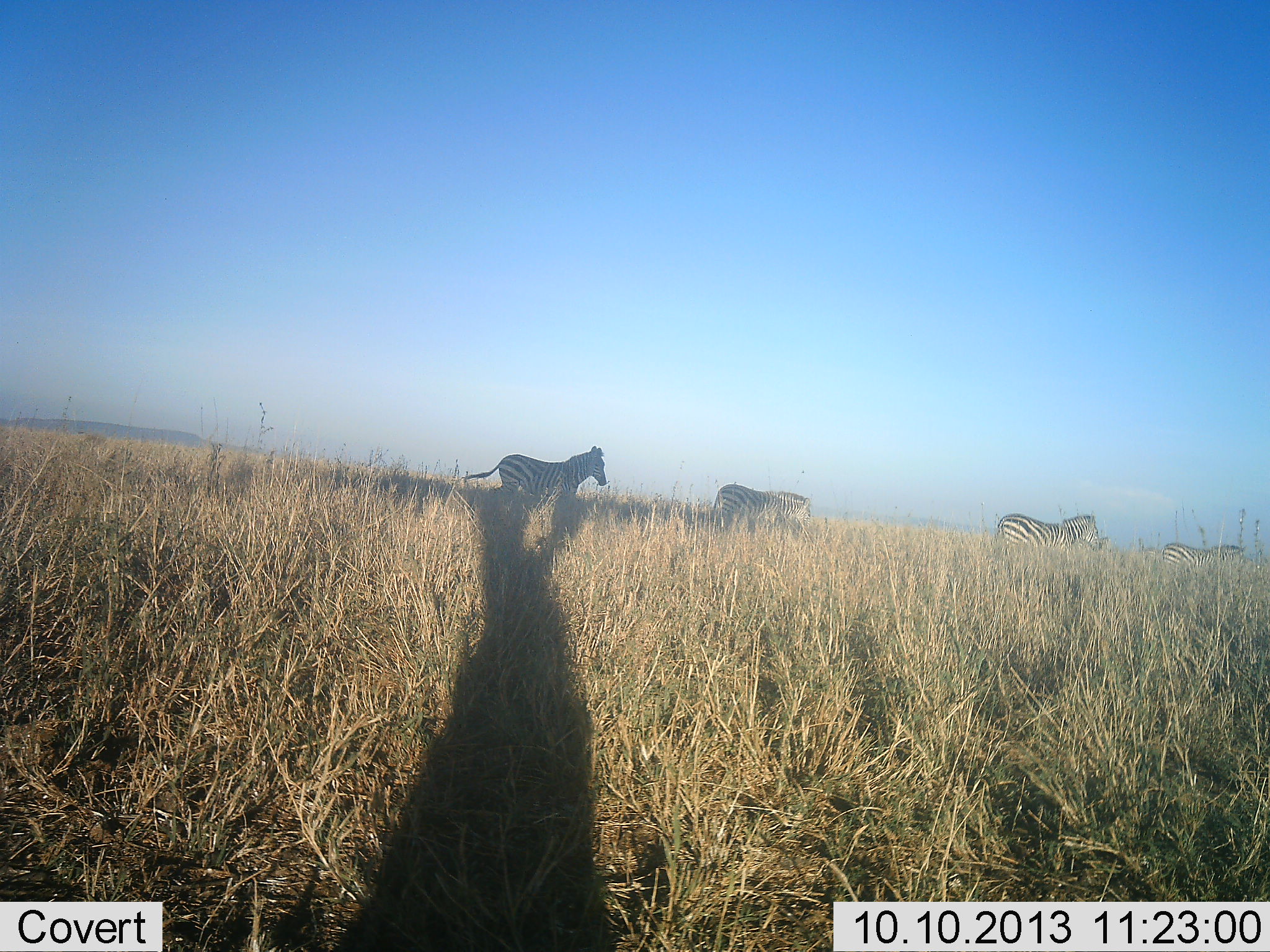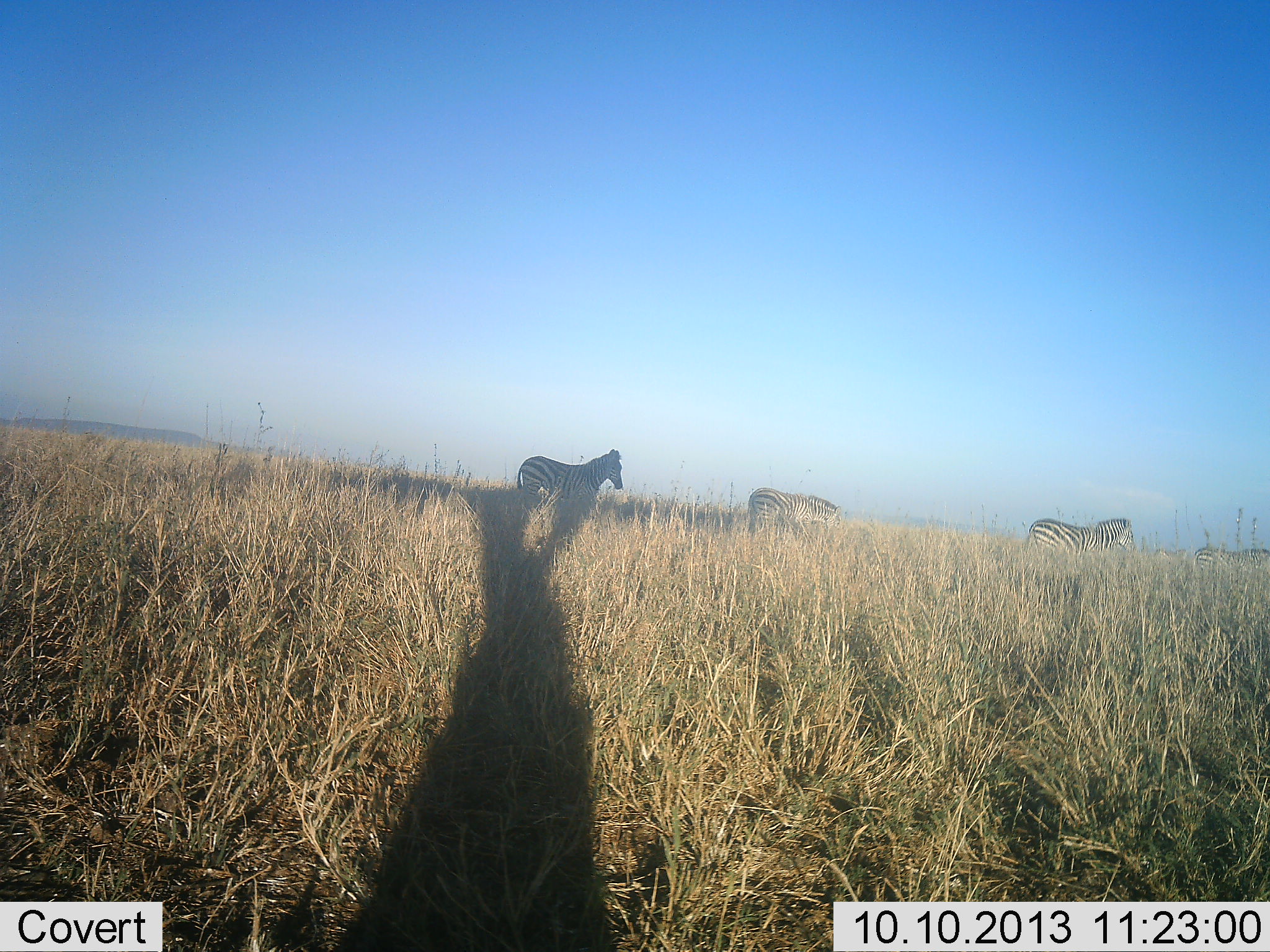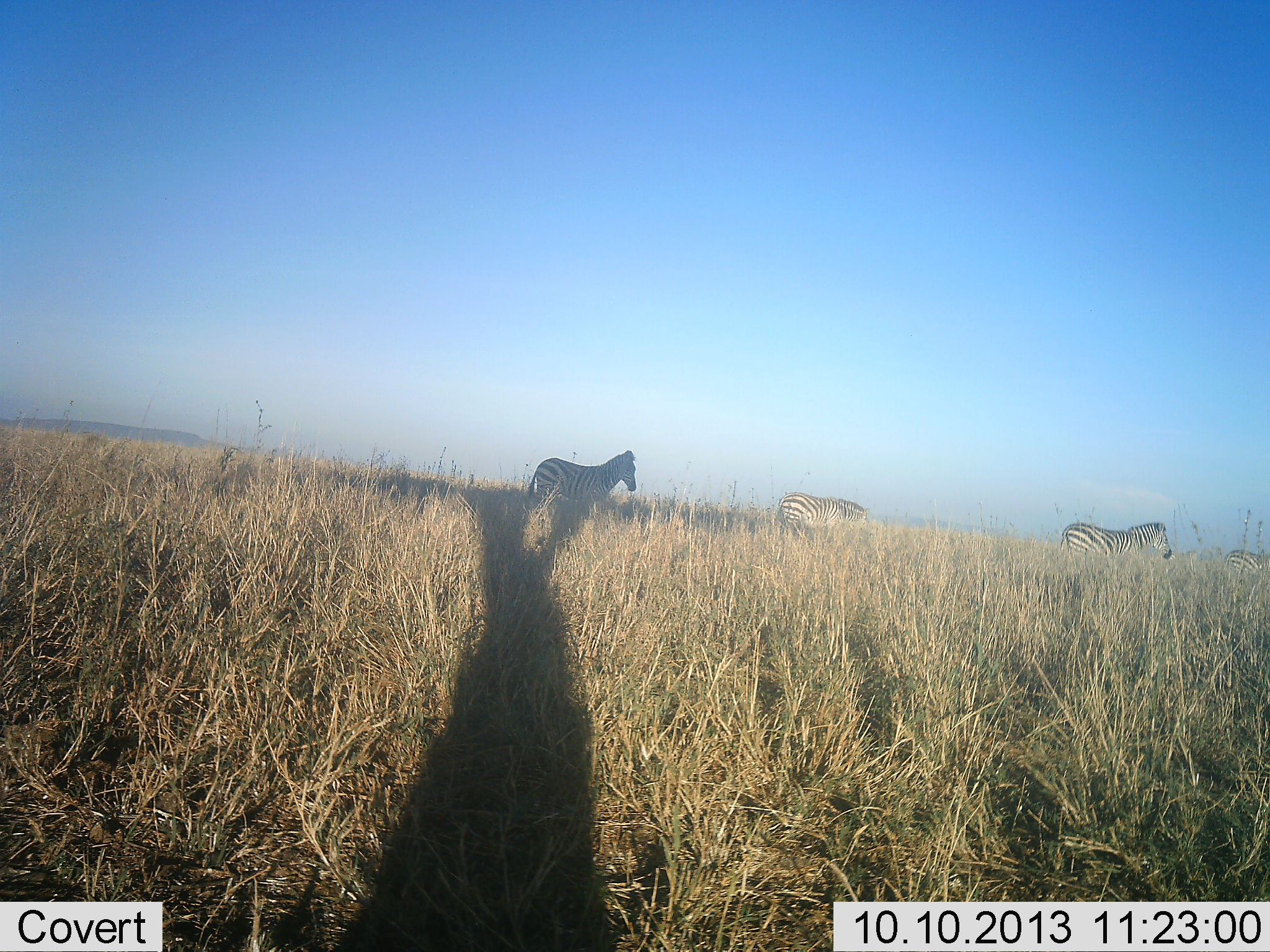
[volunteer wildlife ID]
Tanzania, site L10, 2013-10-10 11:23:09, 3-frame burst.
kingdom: Animalia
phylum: Chordata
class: Mammalia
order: Perissodactyla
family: Equidae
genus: Equus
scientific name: Equus quagga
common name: plains zebra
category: zebra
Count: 4.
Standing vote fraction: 20%.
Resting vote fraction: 0%.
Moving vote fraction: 100%.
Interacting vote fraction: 0%.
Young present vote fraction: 0%.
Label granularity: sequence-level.